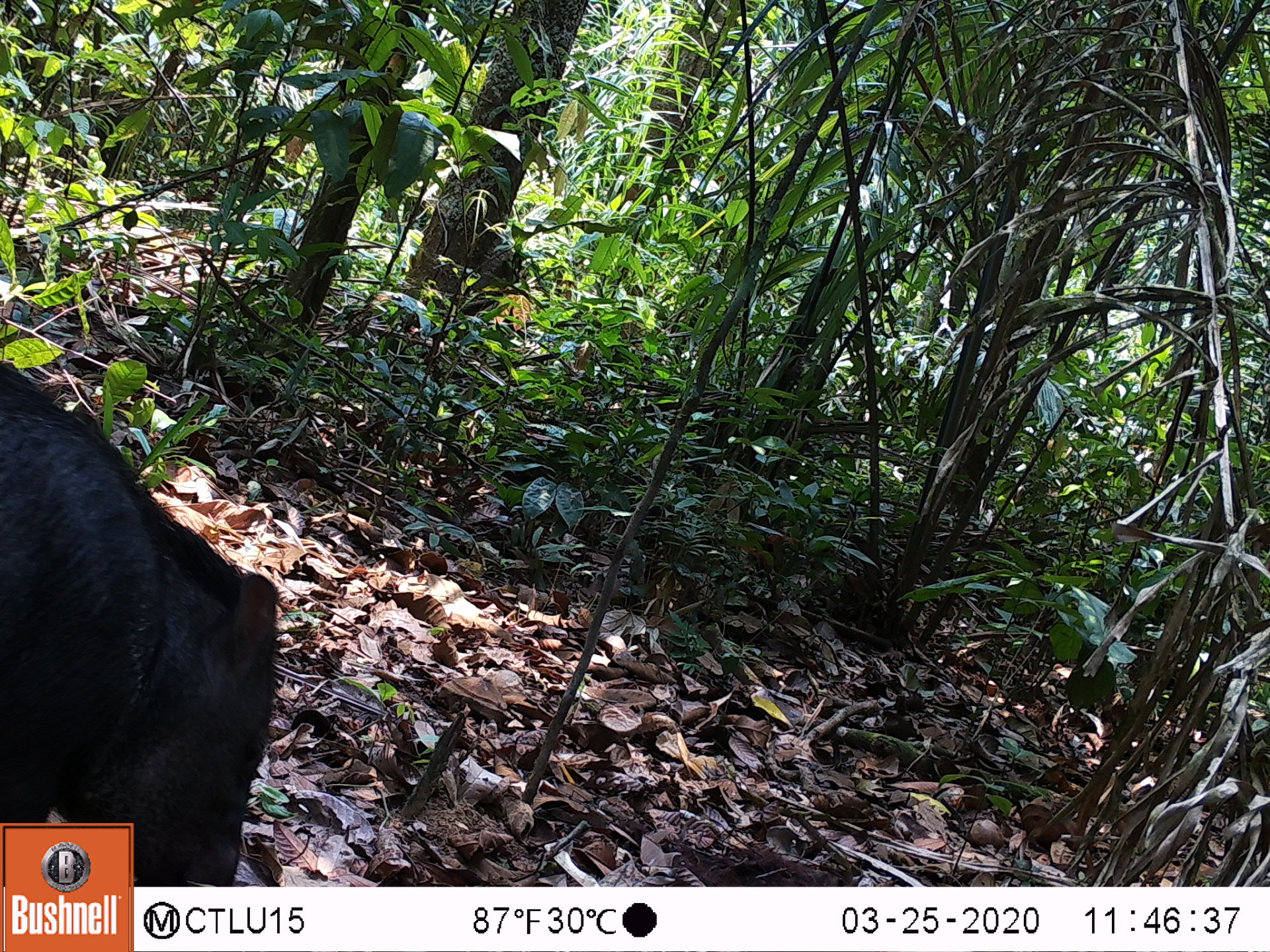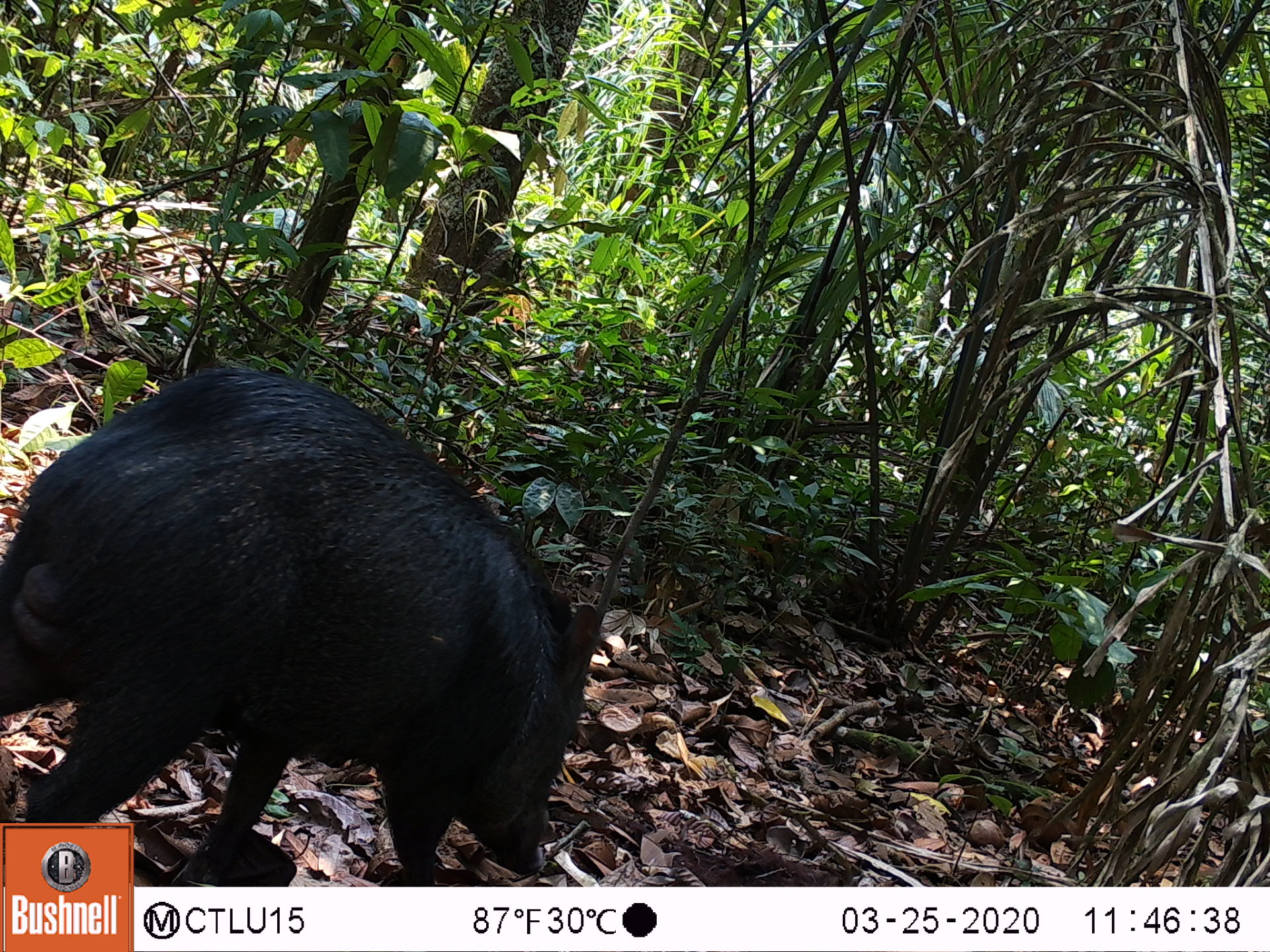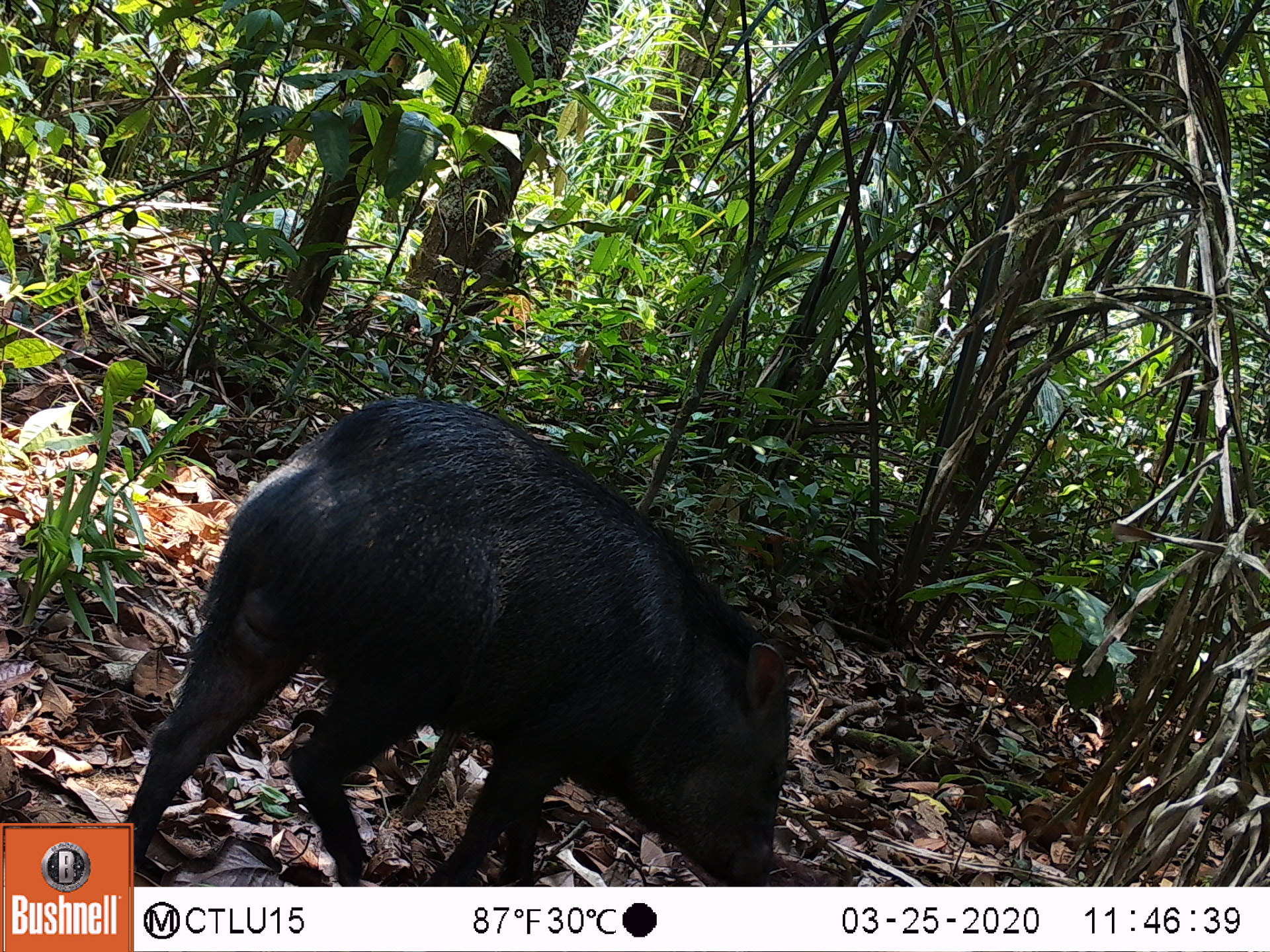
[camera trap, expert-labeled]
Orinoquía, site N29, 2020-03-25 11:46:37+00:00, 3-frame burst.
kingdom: Animalia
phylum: Chordata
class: Mammalia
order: Artiodactyla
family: Tayassuidae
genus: Pecari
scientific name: Pecari tajacu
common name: collared peccary